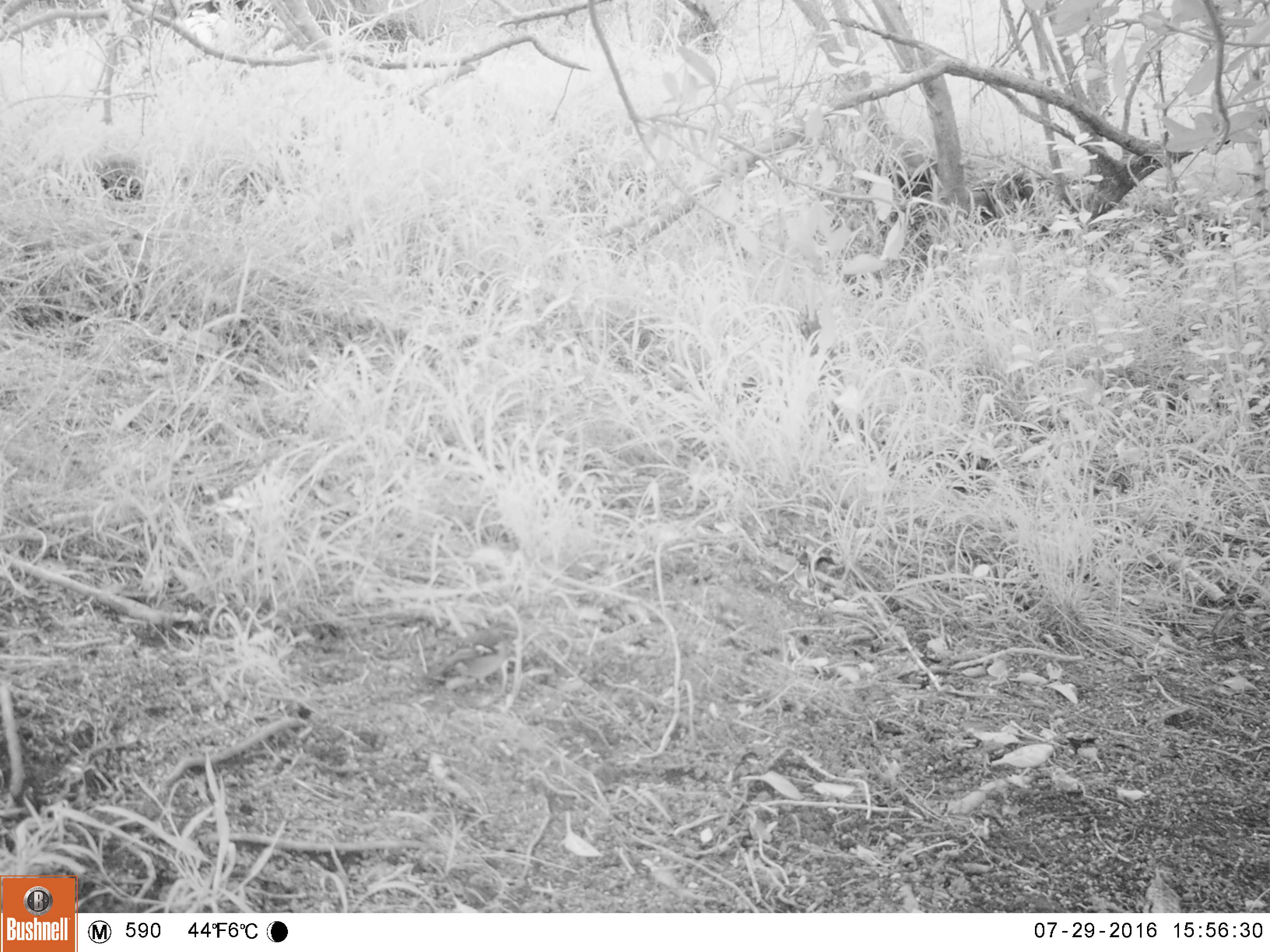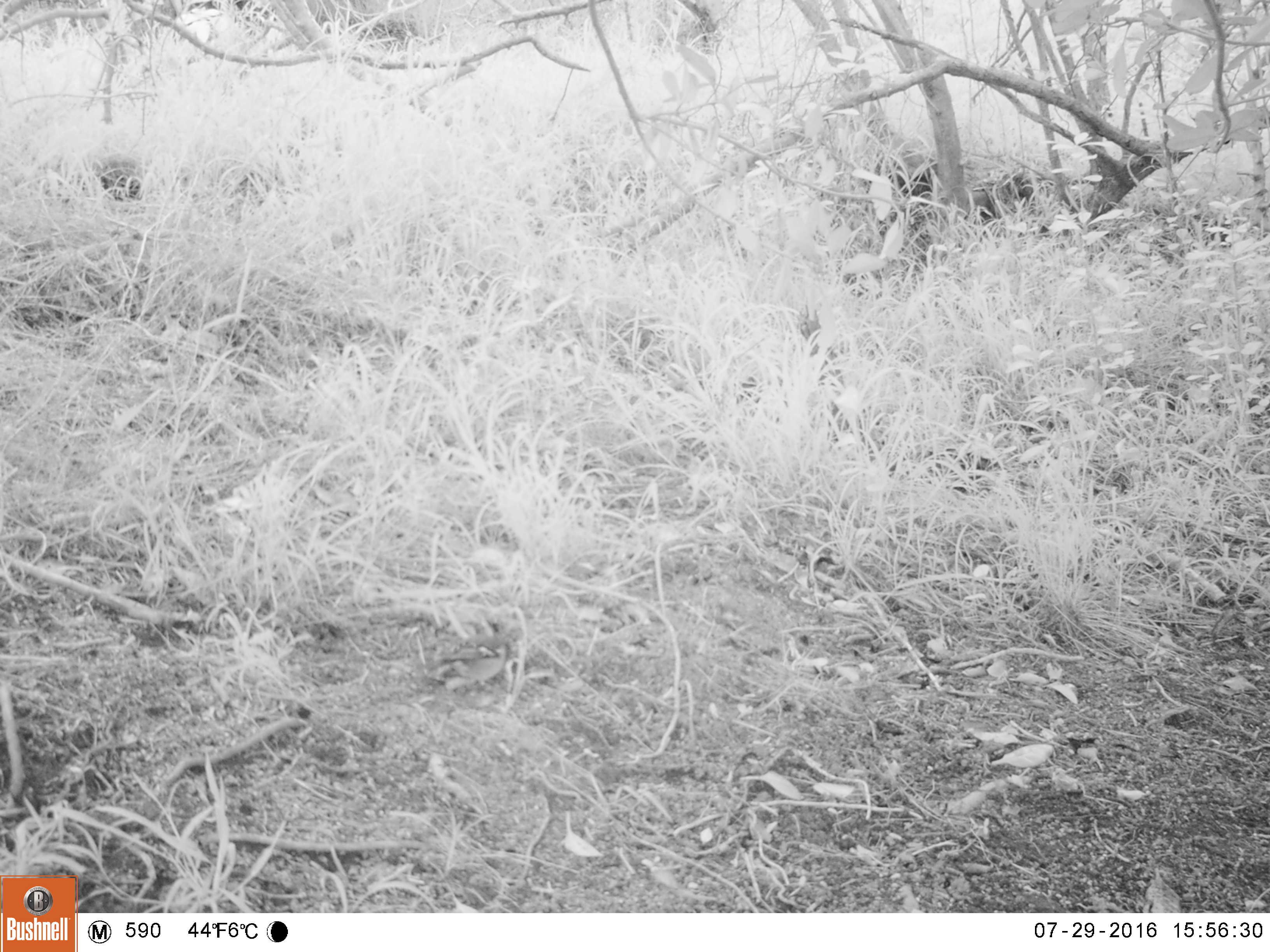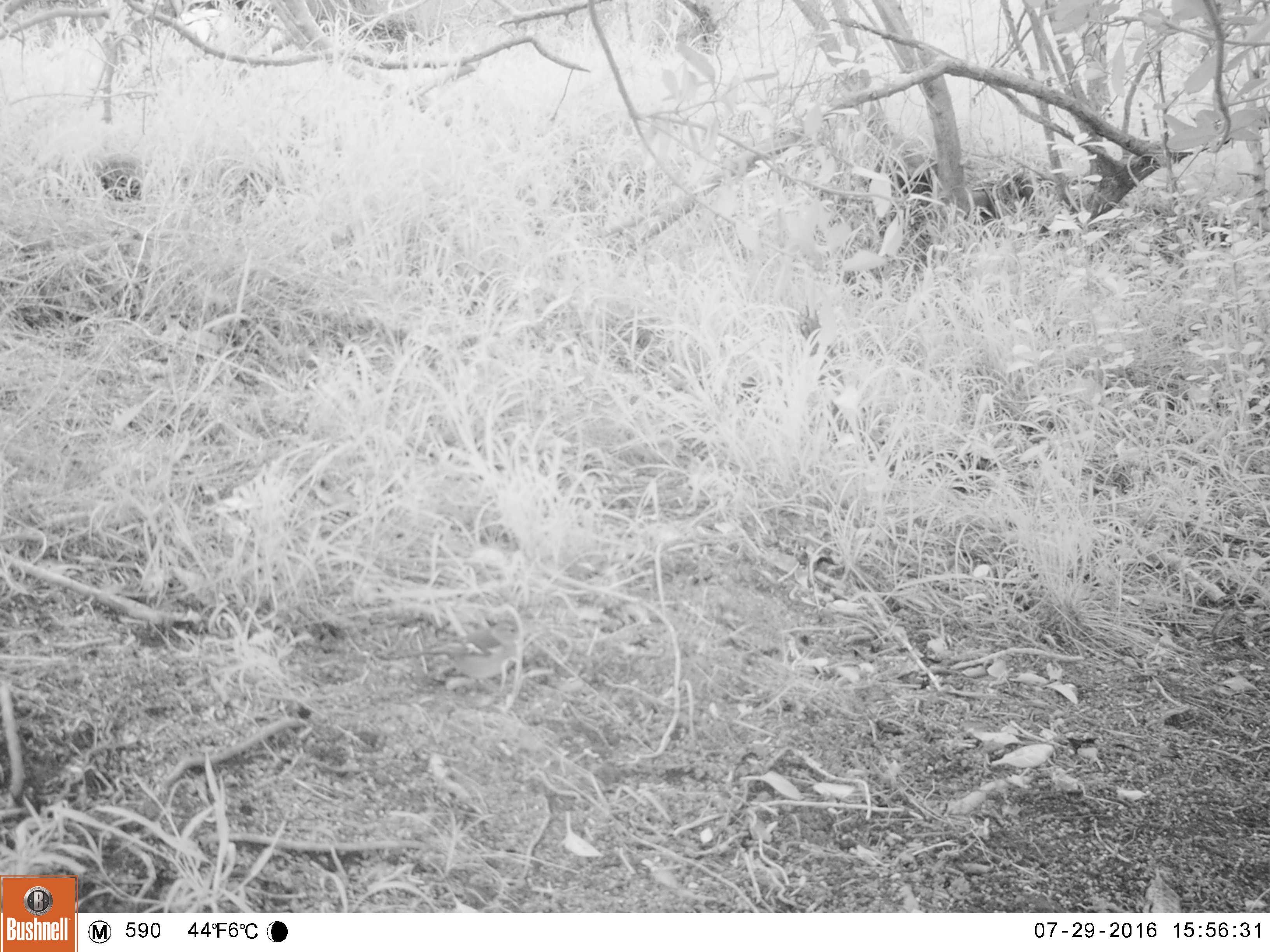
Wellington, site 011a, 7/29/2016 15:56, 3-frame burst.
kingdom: Animalia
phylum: Chordata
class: Aves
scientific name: Aves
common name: bird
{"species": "bird (Aves)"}